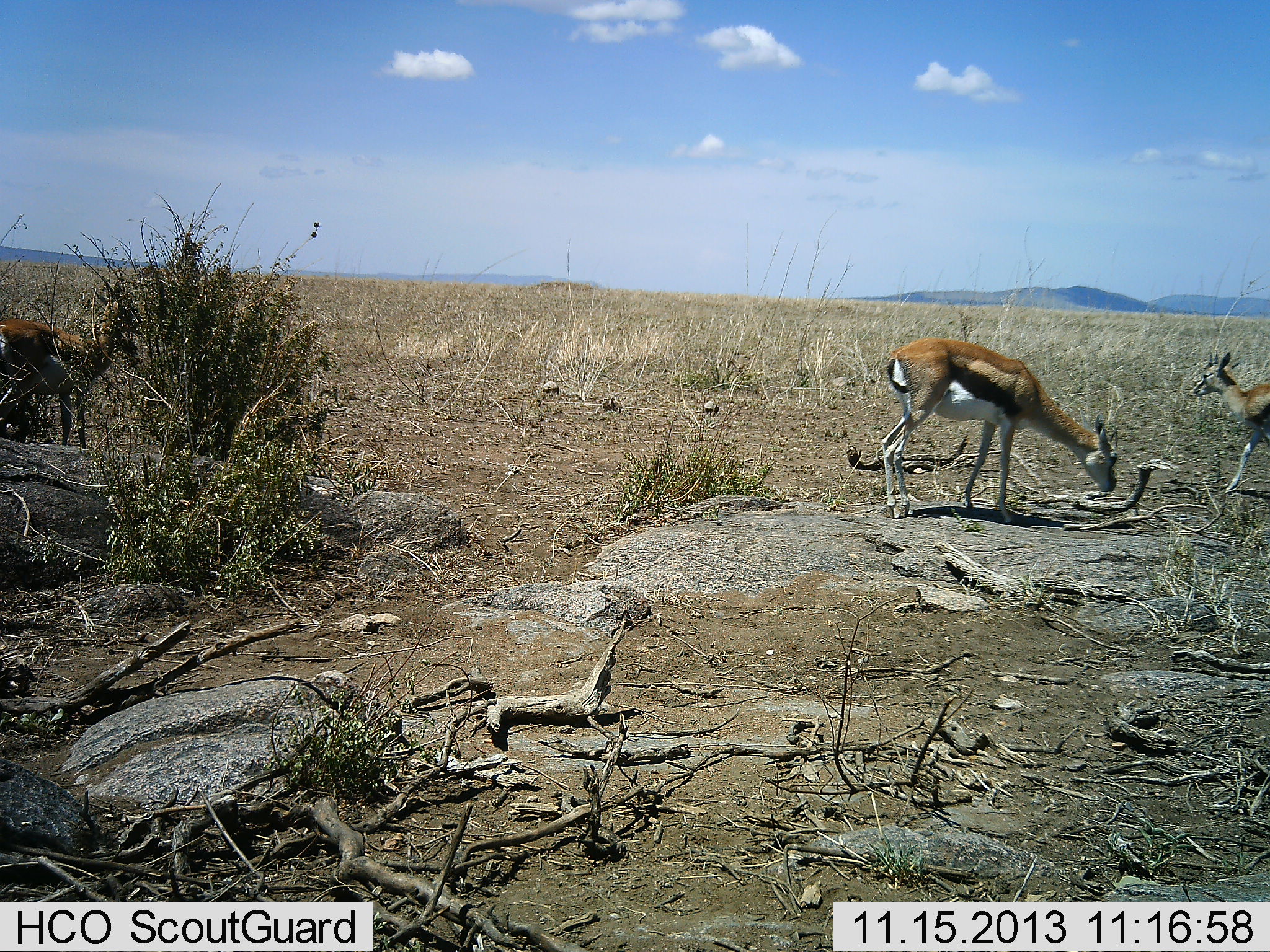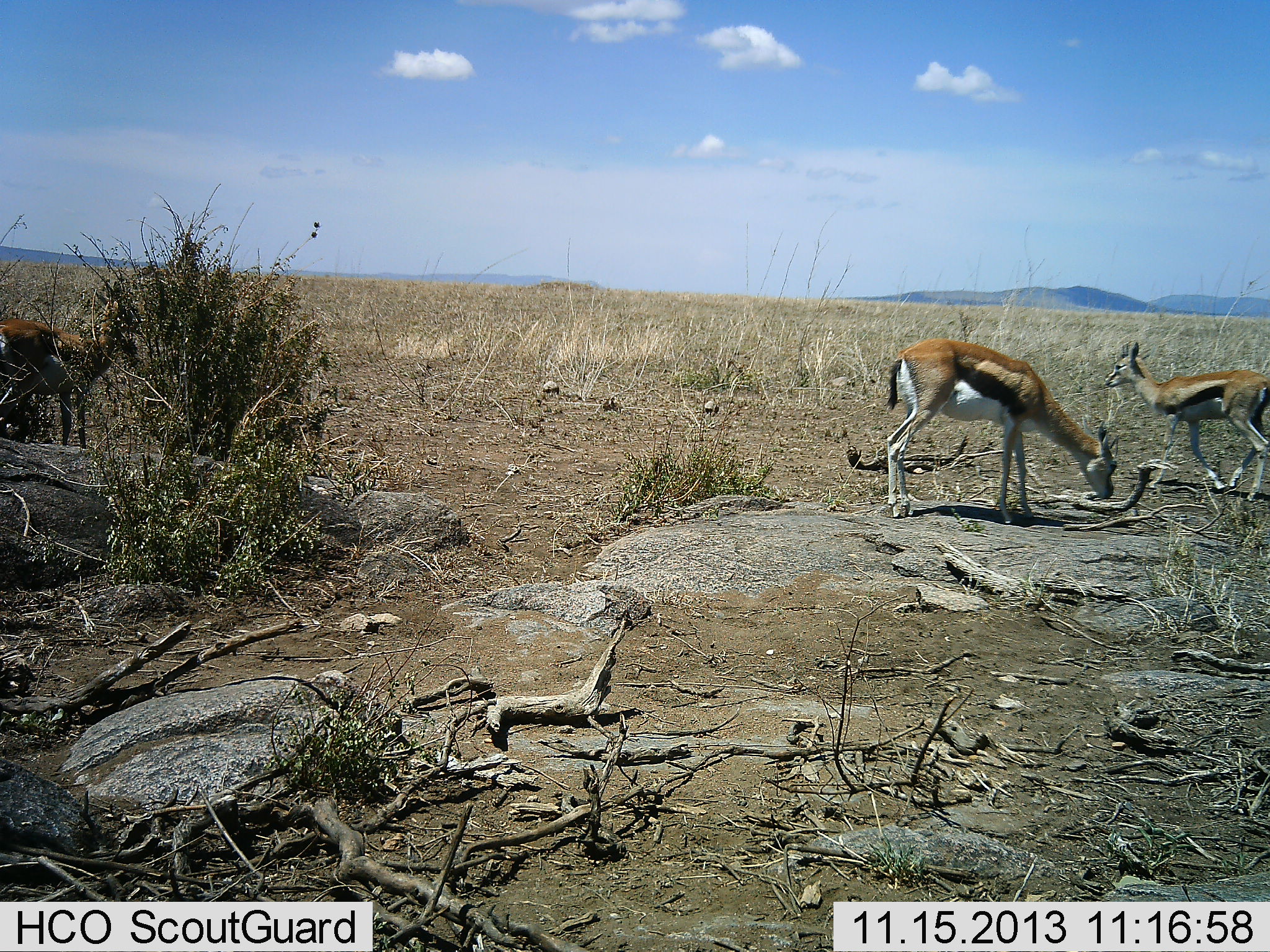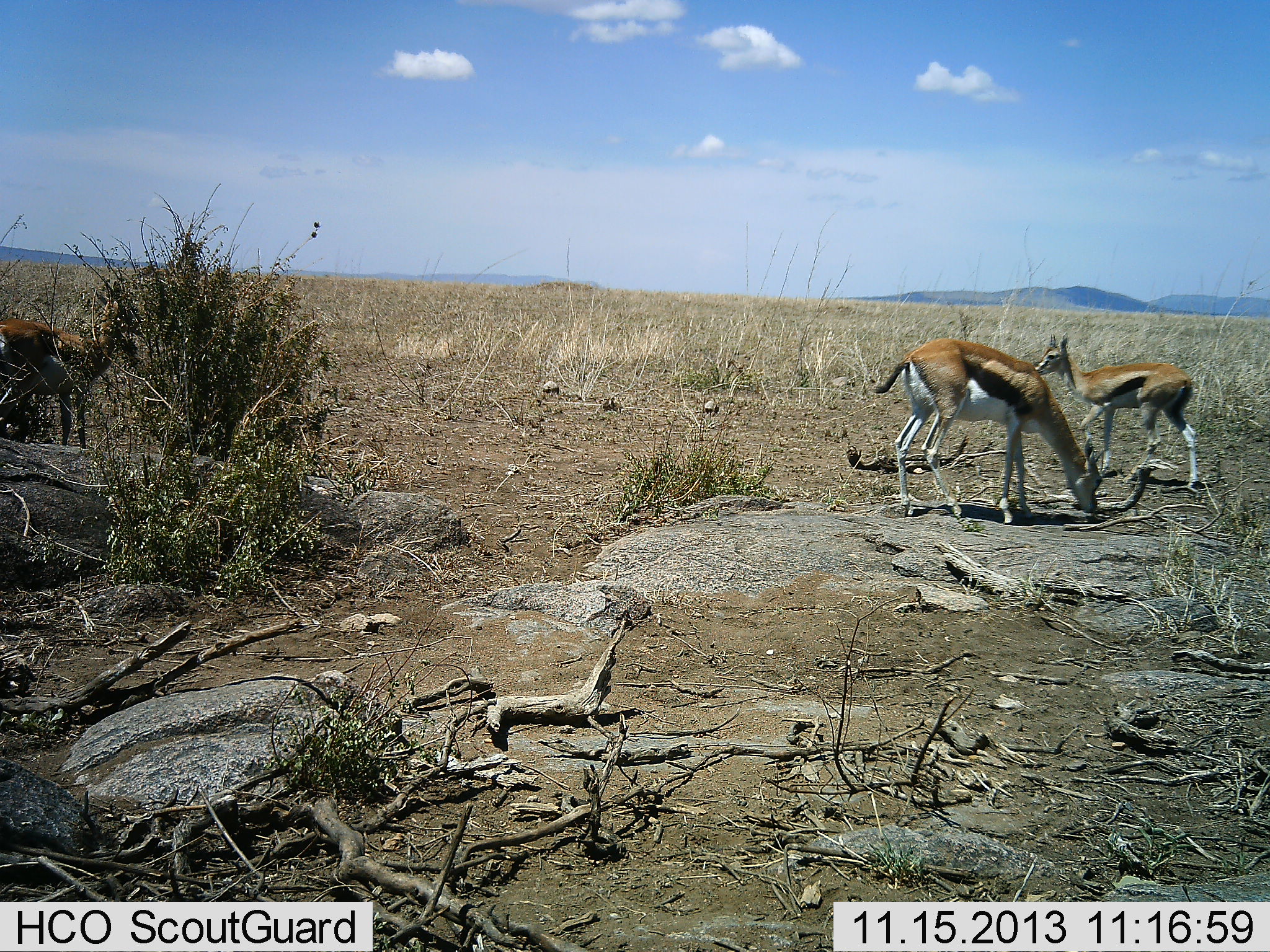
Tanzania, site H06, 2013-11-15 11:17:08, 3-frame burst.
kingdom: Animalia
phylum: Chordata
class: Mammalia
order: Artiodactyla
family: Bovidae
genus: Eudorcas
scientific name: Eudorcas thomsonii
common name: thomson's gazelle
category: gazellethomsons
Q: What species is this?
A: Gazellethomsons (thomson's gazelle) (Eudorcas thomsonii).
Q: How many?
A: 3.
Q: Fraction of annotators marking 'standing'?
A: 58%.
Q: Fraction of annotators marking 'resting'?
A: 0%.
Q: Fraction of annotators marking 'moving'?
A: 54%.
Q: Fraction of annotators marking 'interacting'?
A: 0%.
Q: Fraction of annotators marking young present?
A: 12%.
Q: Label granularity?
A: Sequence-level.